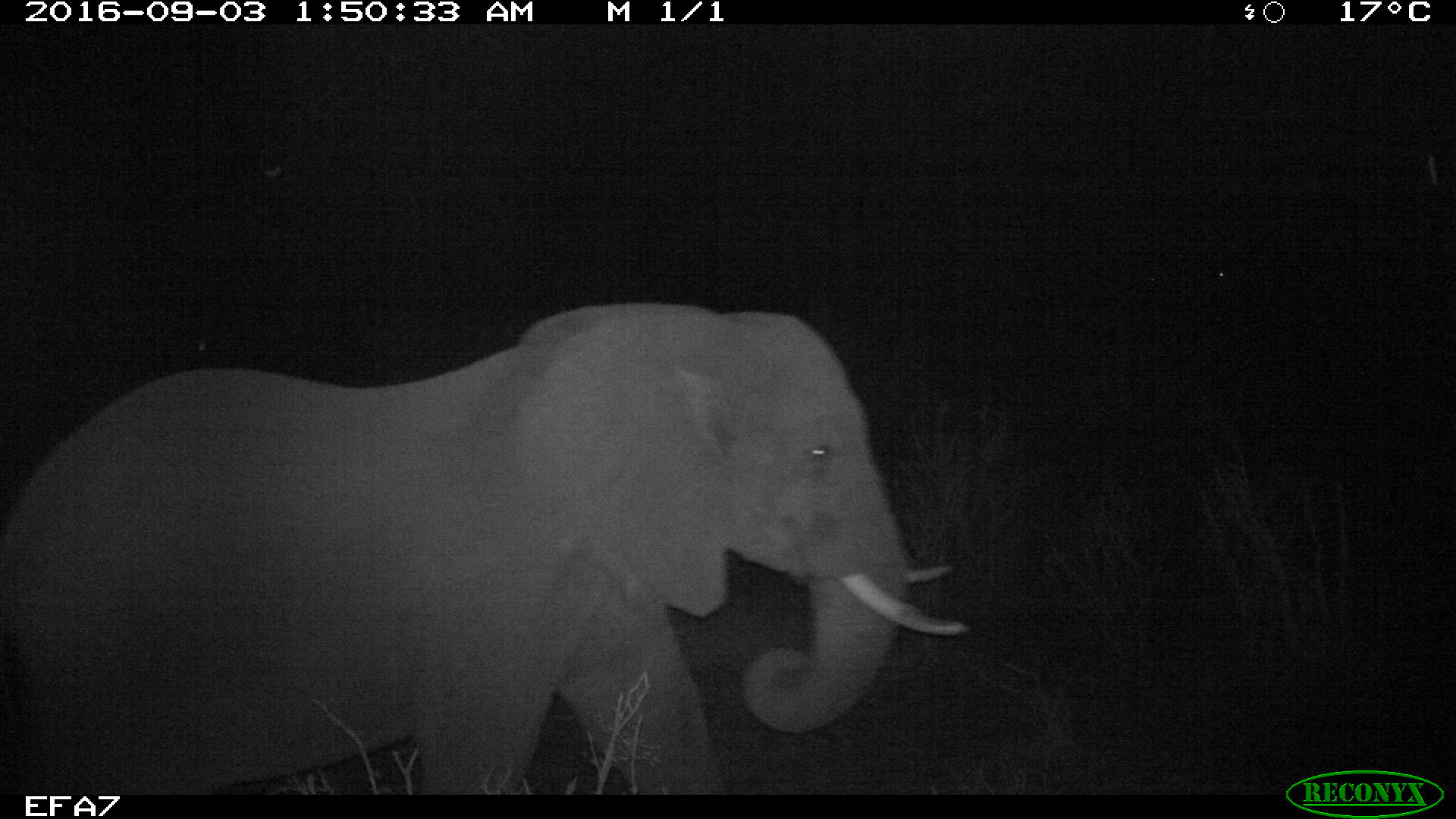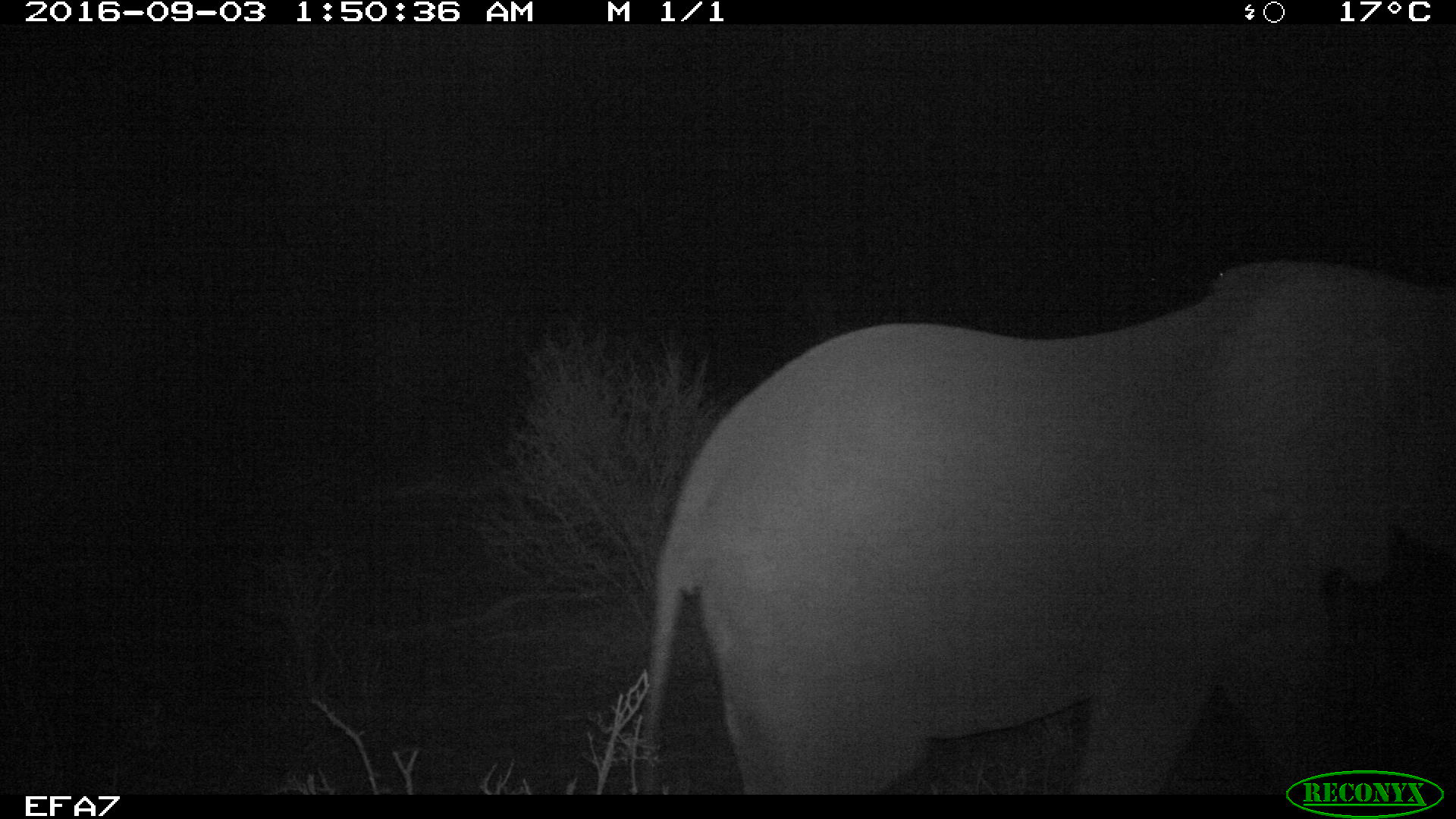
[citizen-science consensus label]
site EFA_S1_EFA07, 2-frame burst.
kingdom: Animalia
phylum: Chordata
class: Mammalia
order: Proboscidea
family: Elephantidae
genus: Loxodonta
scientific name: Loxodonta africana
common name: african bush elephant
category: elephant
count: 1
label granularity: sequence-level